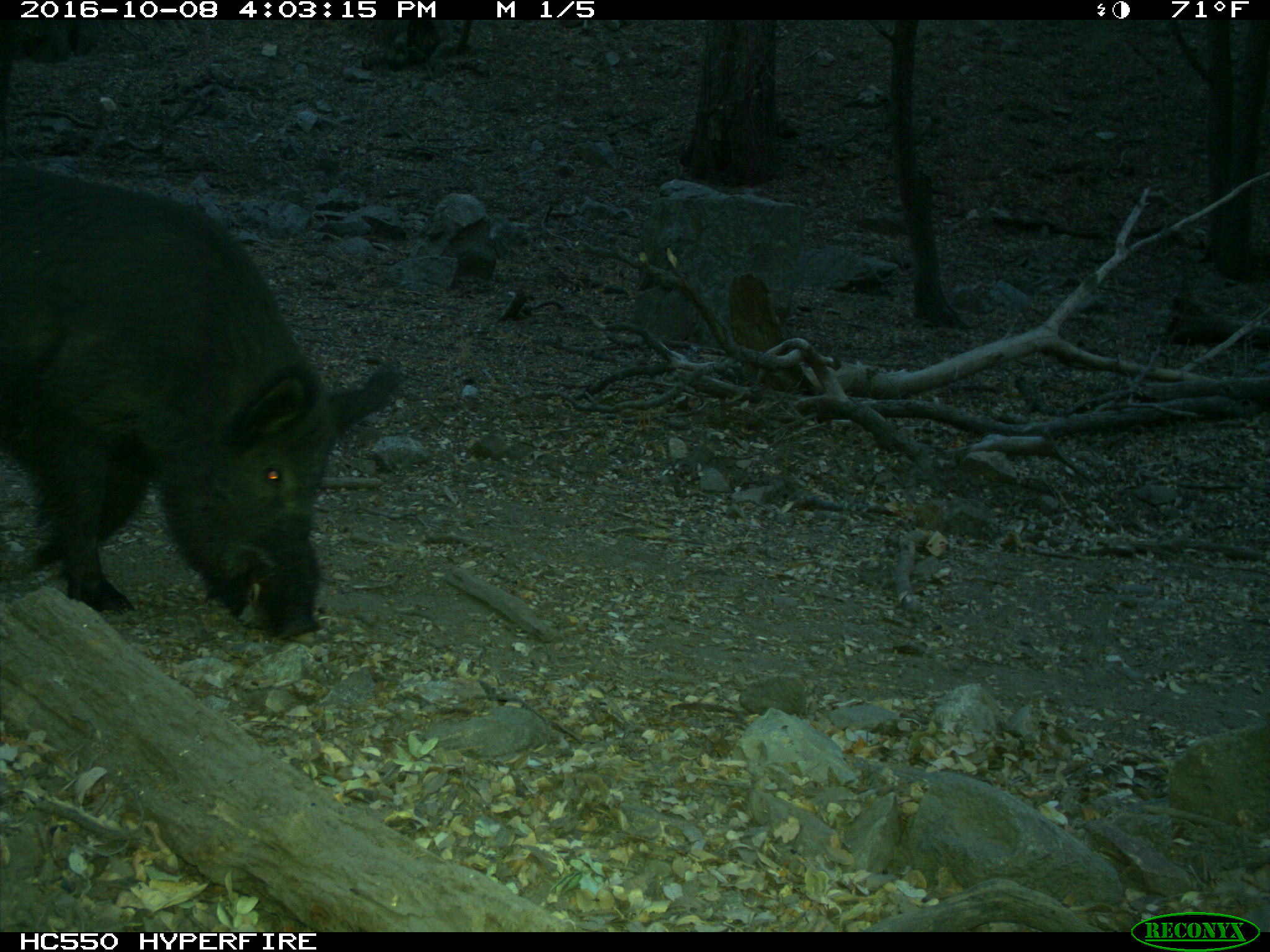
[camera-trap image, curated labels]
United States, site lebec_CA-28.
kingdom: Animalia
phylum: Chordata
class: Mammalia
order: Artiodactyla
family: Suidae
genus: Sus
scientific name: Sus scrofa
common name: wild boar